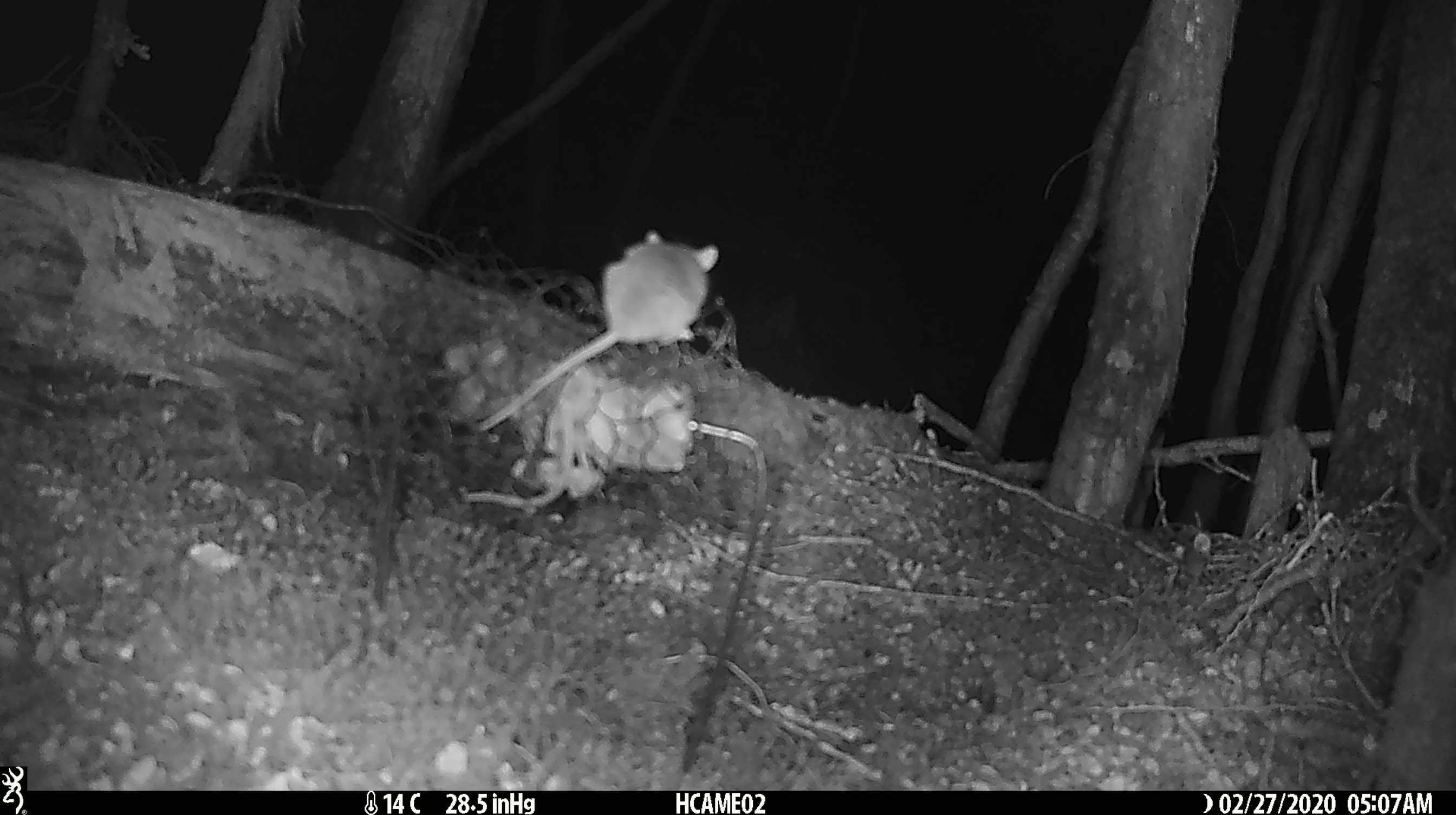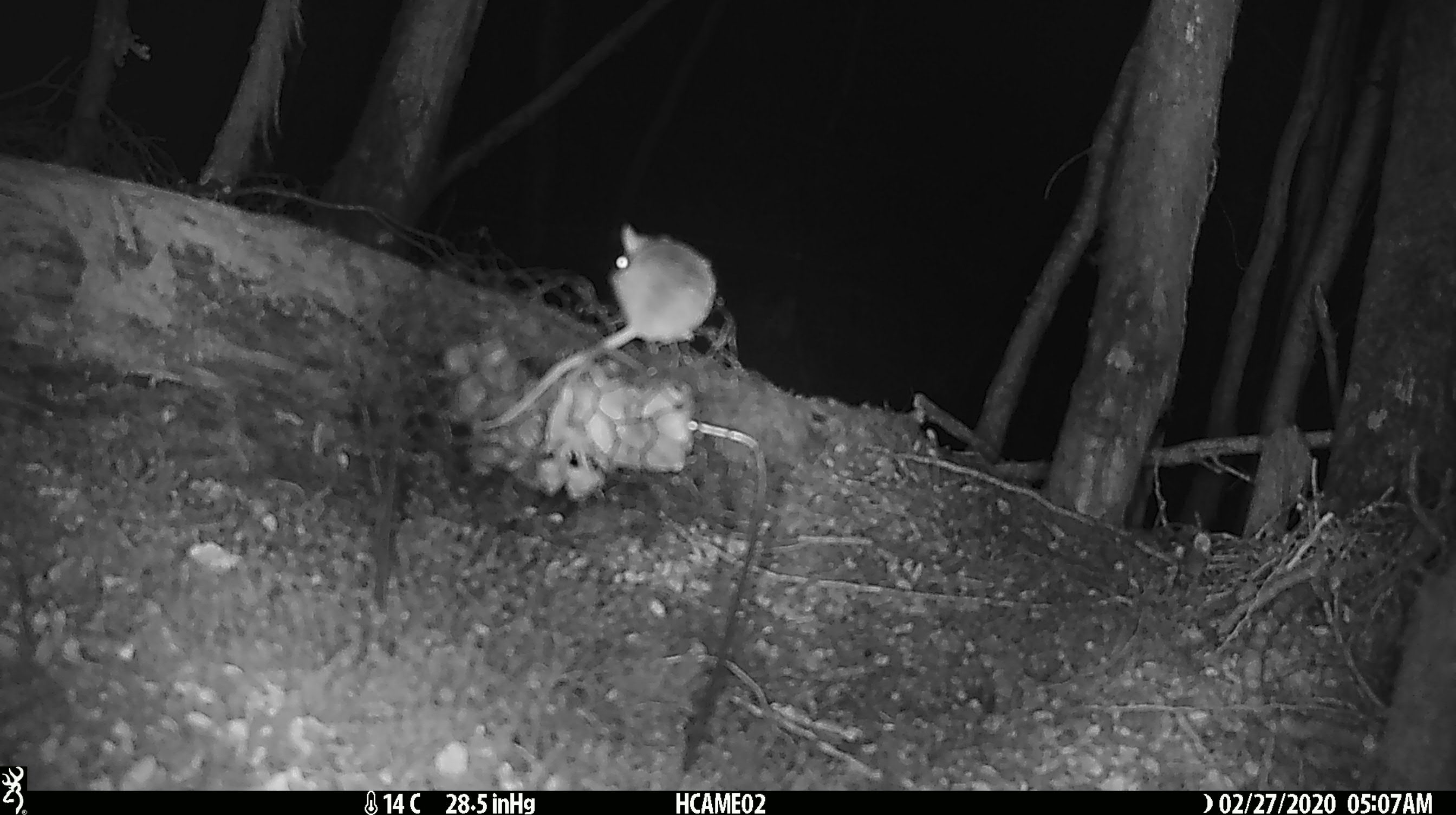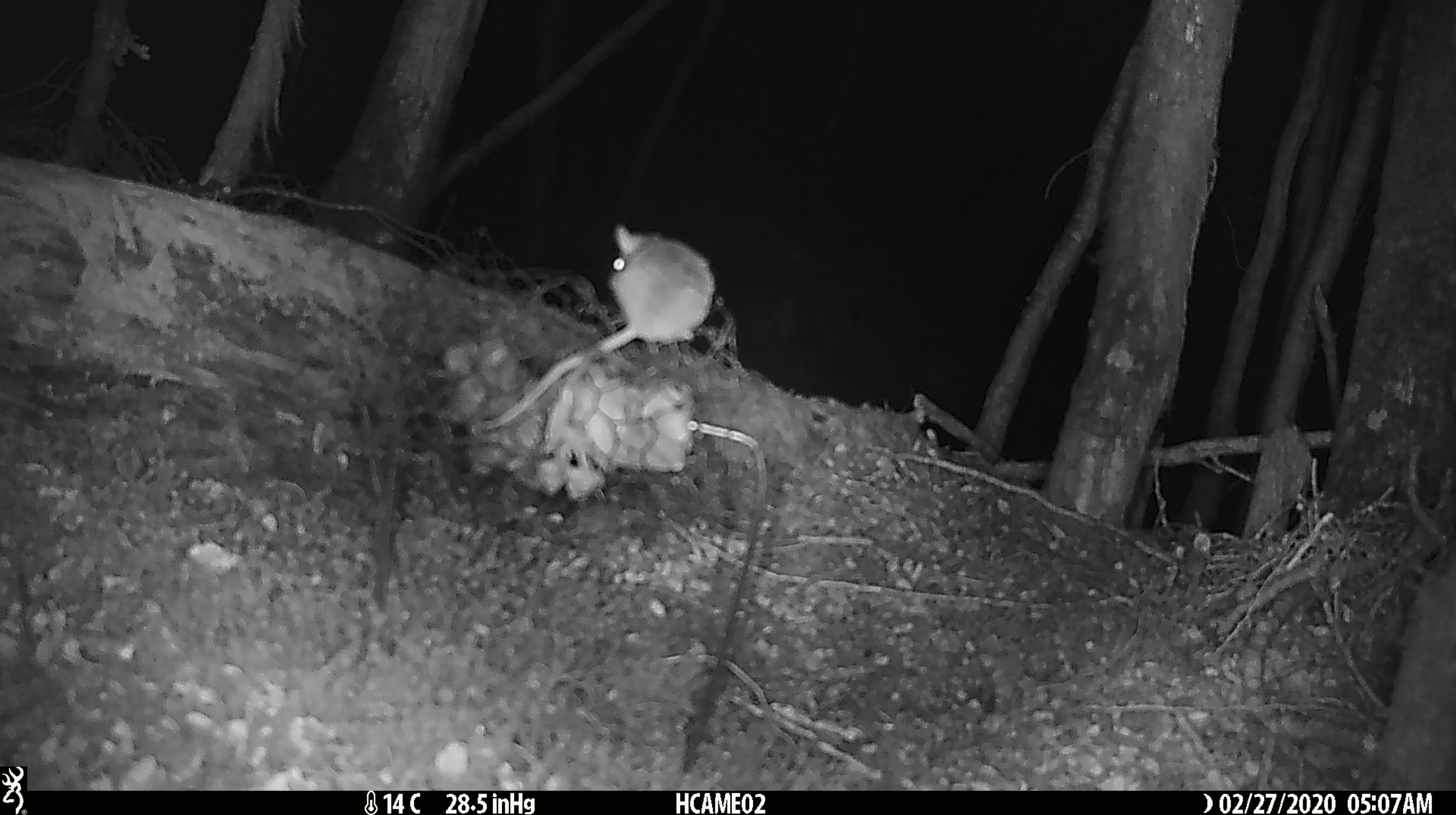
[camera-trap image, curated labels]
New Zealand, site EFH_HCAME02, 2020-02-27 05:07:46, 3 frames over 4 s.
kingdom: Animalia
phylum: Chordata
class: Mammalia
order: Rodentia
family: Muridae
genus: Mus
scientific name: Mus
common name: mouse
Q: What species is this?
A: Mouse (Mus).